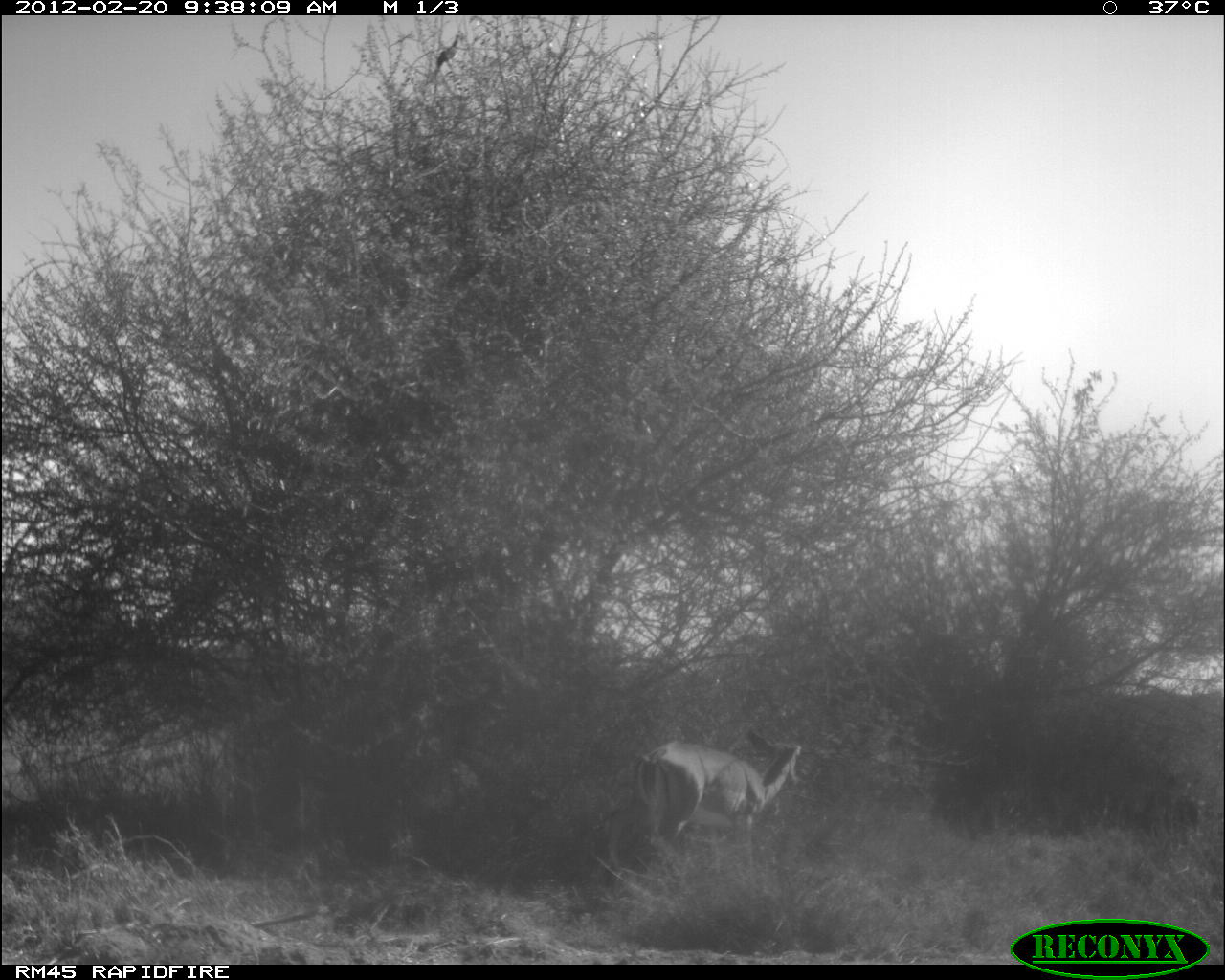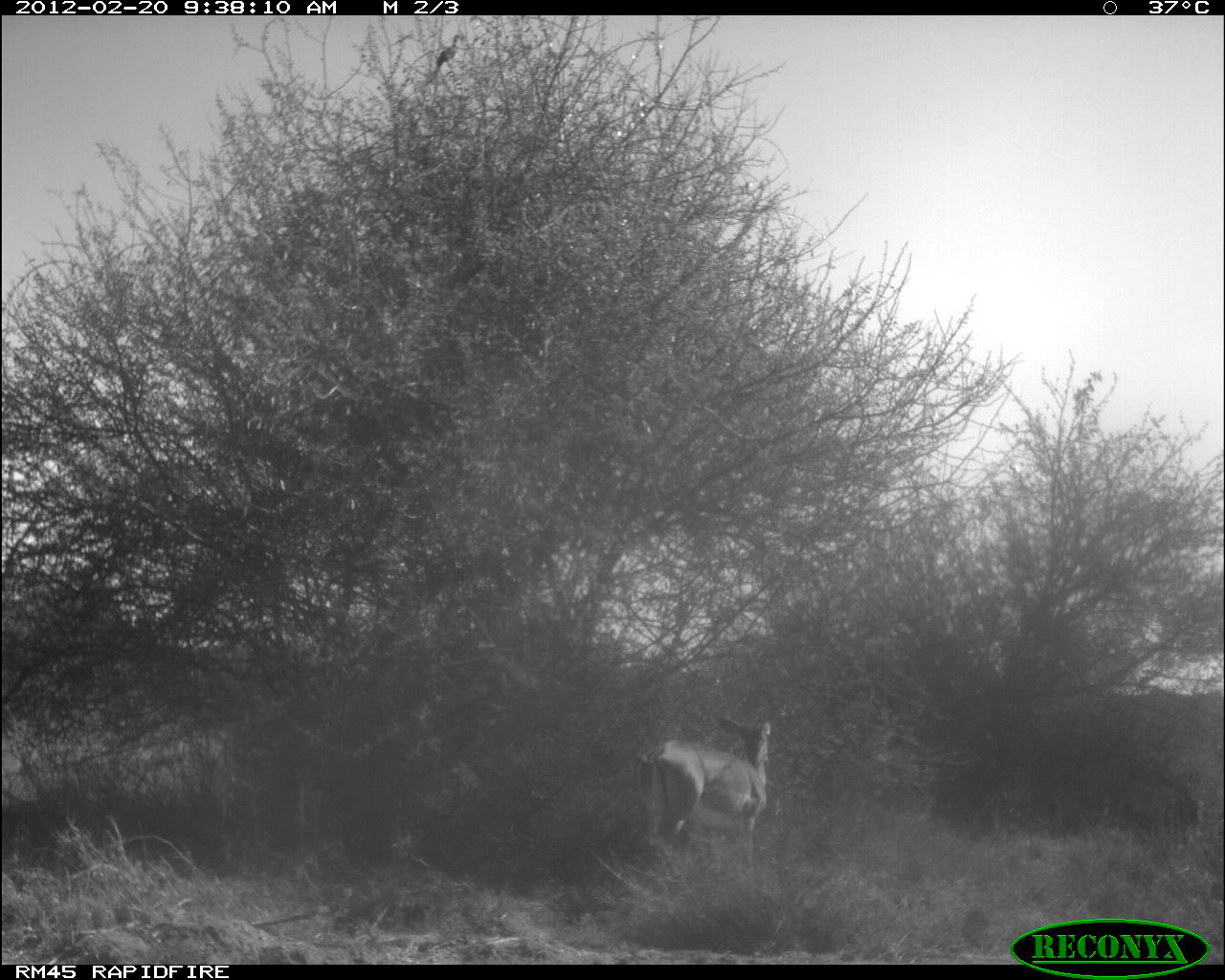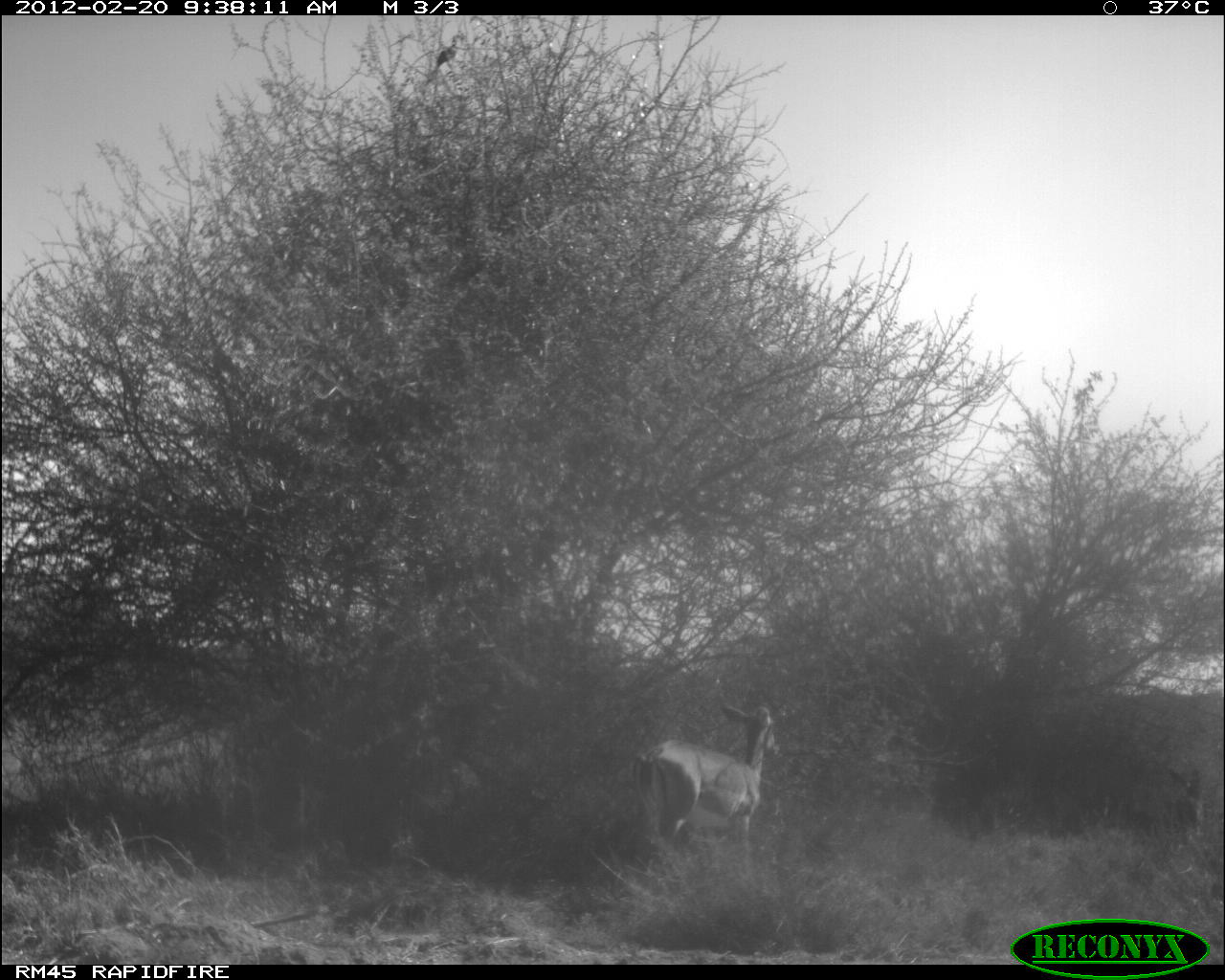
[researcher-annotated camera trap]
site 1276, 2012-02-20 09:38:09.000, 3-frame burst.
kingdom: Animalia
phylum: Chordata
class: Mammalia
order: Artiodactyla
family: Bovidae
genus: Aepyceros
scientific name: Aepyceros melampus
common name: impala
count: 2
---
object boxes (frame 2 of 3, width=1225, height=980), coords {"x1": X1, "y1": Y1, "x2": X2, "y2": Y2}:
aepyceros melampus: {"x1": 632, "y1": 712, "x2": 779, "y2": 860}